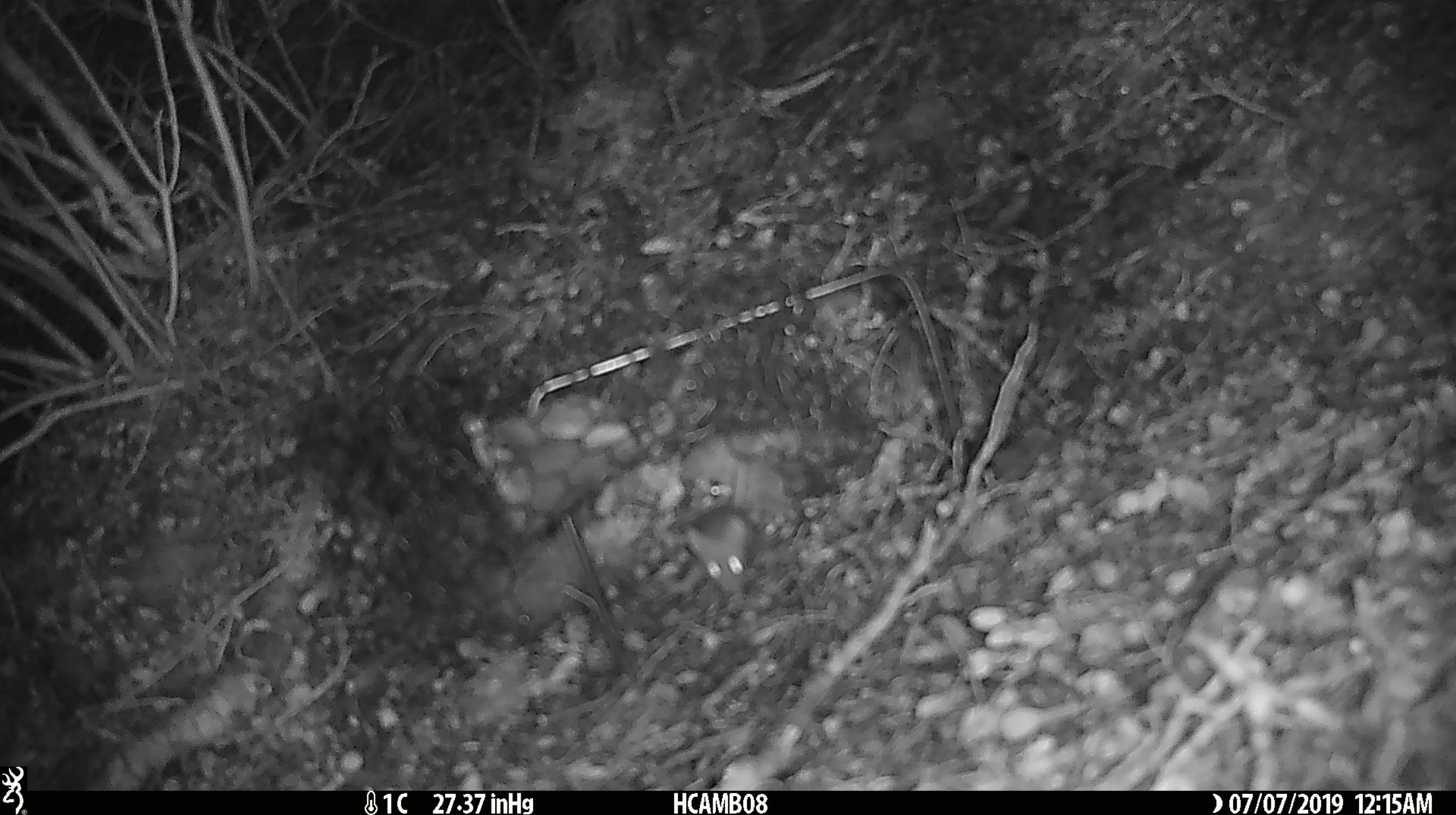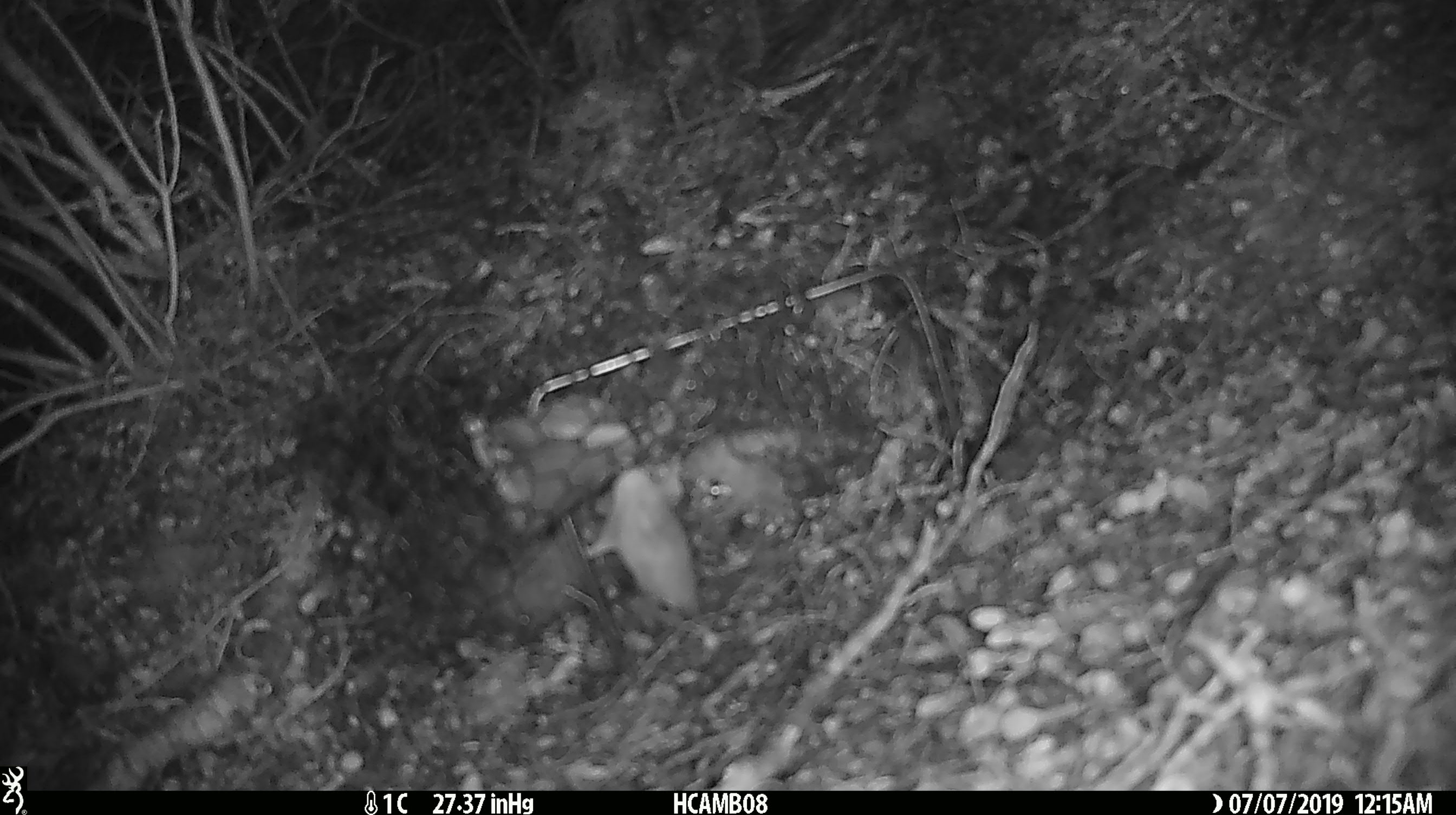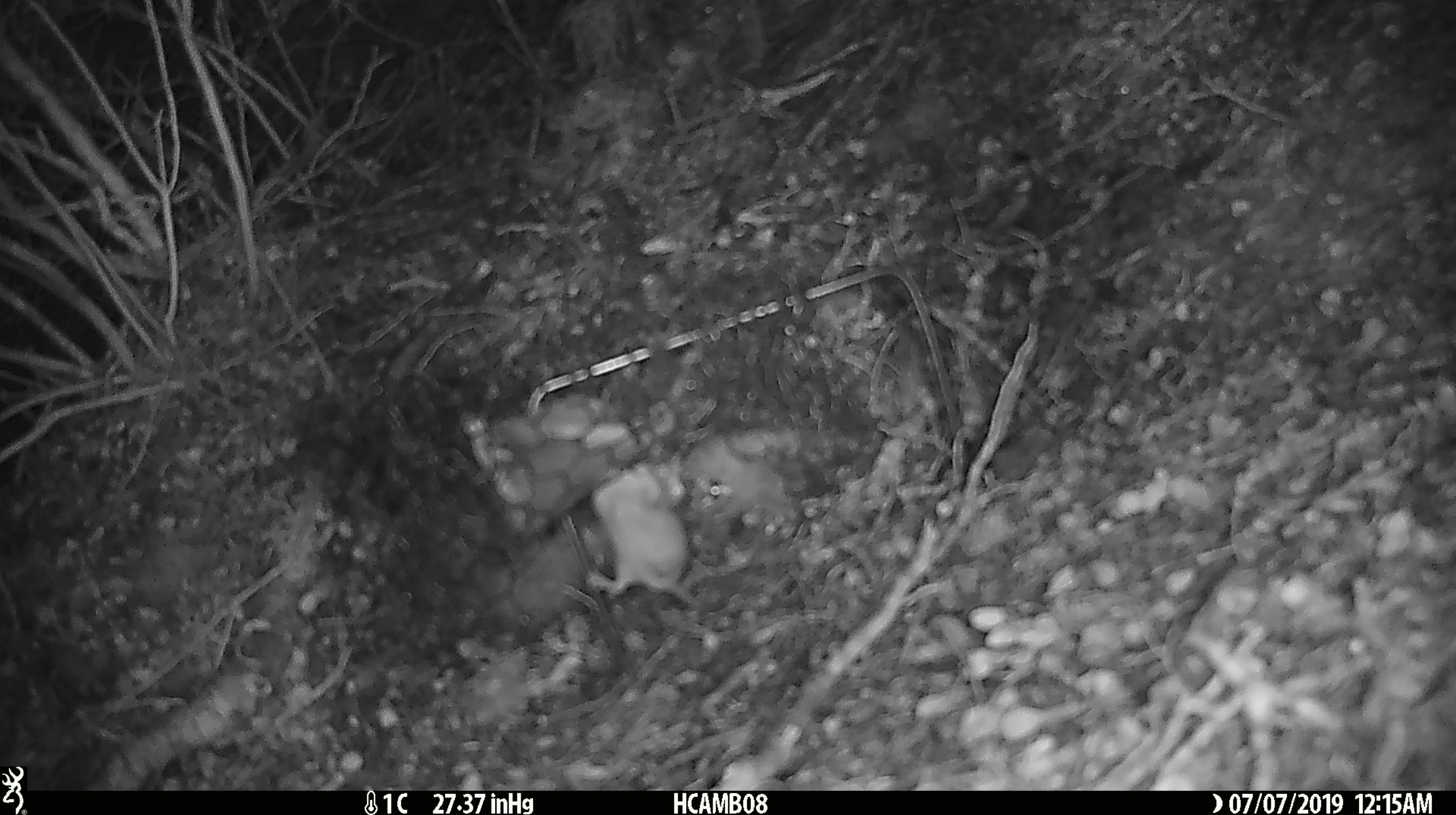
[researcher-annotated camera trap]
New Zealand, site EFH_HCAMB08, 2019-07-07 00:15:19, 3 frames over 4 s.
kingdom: Animalia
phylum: Chordata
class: Mammalia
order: Rodentia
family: Muridae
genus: Mus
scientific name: Mus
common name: mouse